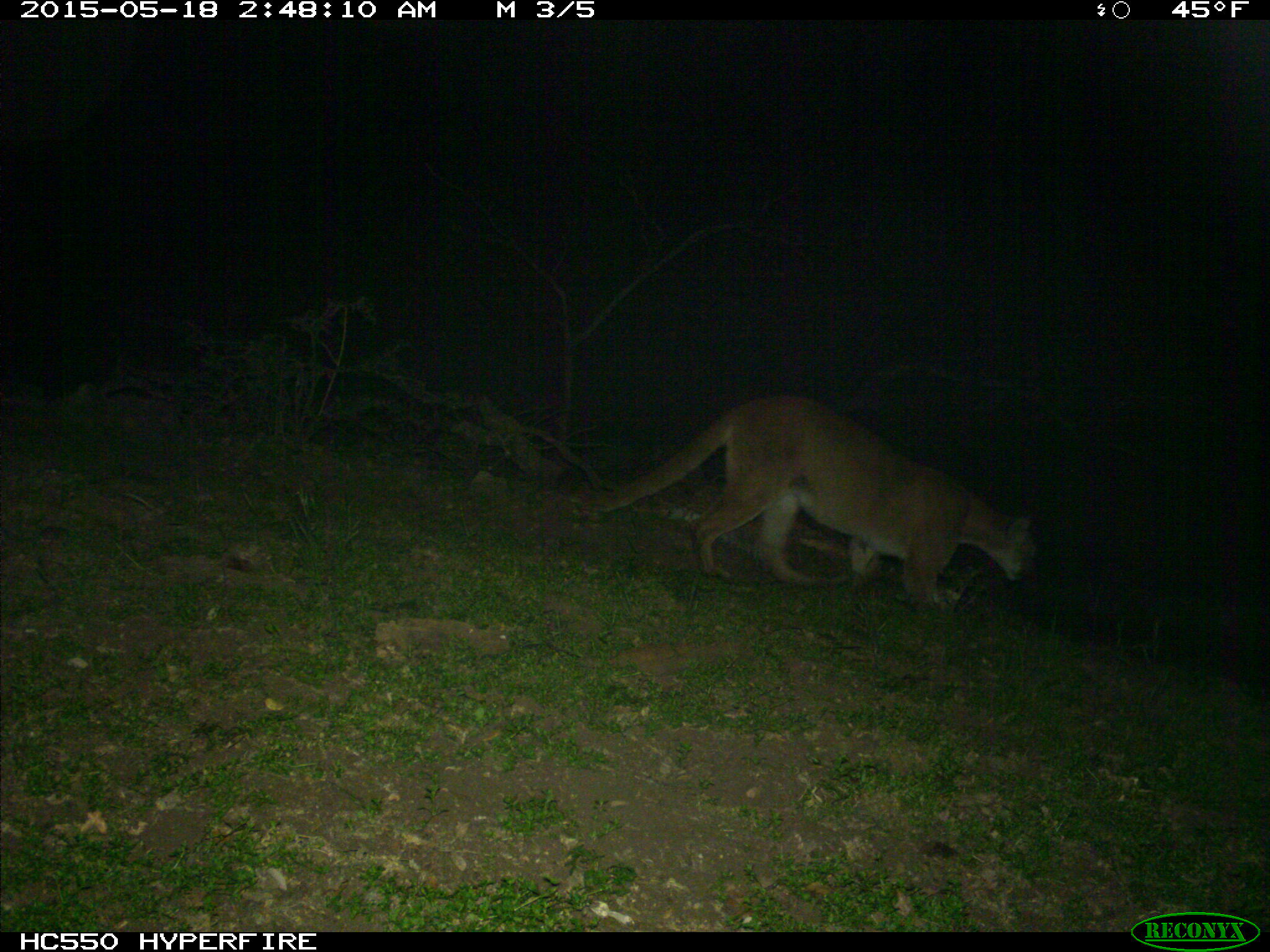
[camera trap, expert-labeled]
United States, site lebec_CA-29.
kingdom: Animalia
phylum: Chordata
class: Mammalia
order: Carnivora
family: Felidae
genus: Puma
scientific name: Puma concolor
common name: mountain lion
Puma concolor (mountain lion).